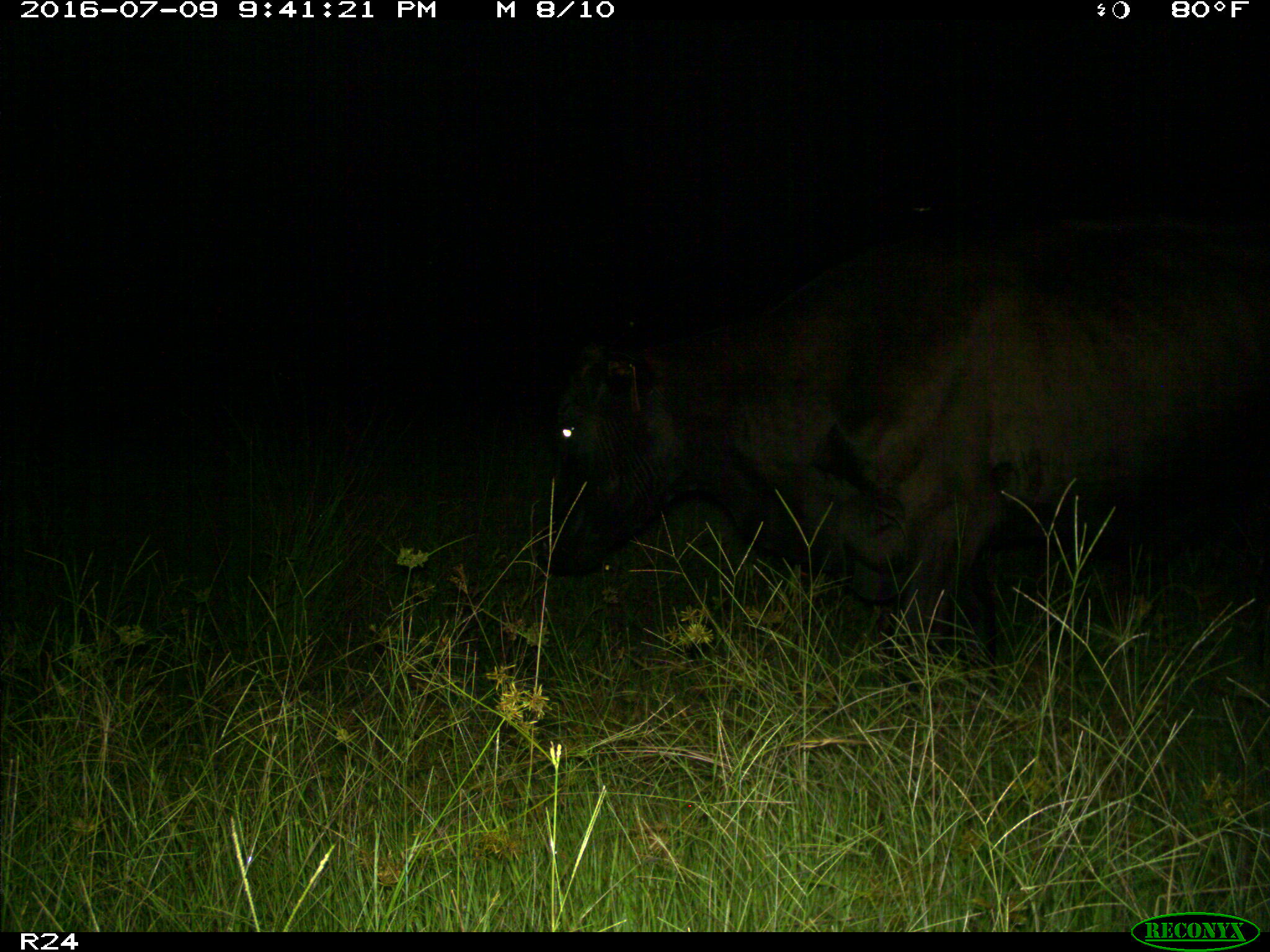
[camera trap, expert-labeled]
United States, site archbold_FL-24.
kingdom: Animalia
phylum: Chordata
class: Mammalia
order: Artiodactyla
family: Bovidae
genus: Bos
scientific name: Bos taurus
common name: domestic cow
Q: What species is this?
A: Bos taurus (domestic cow).